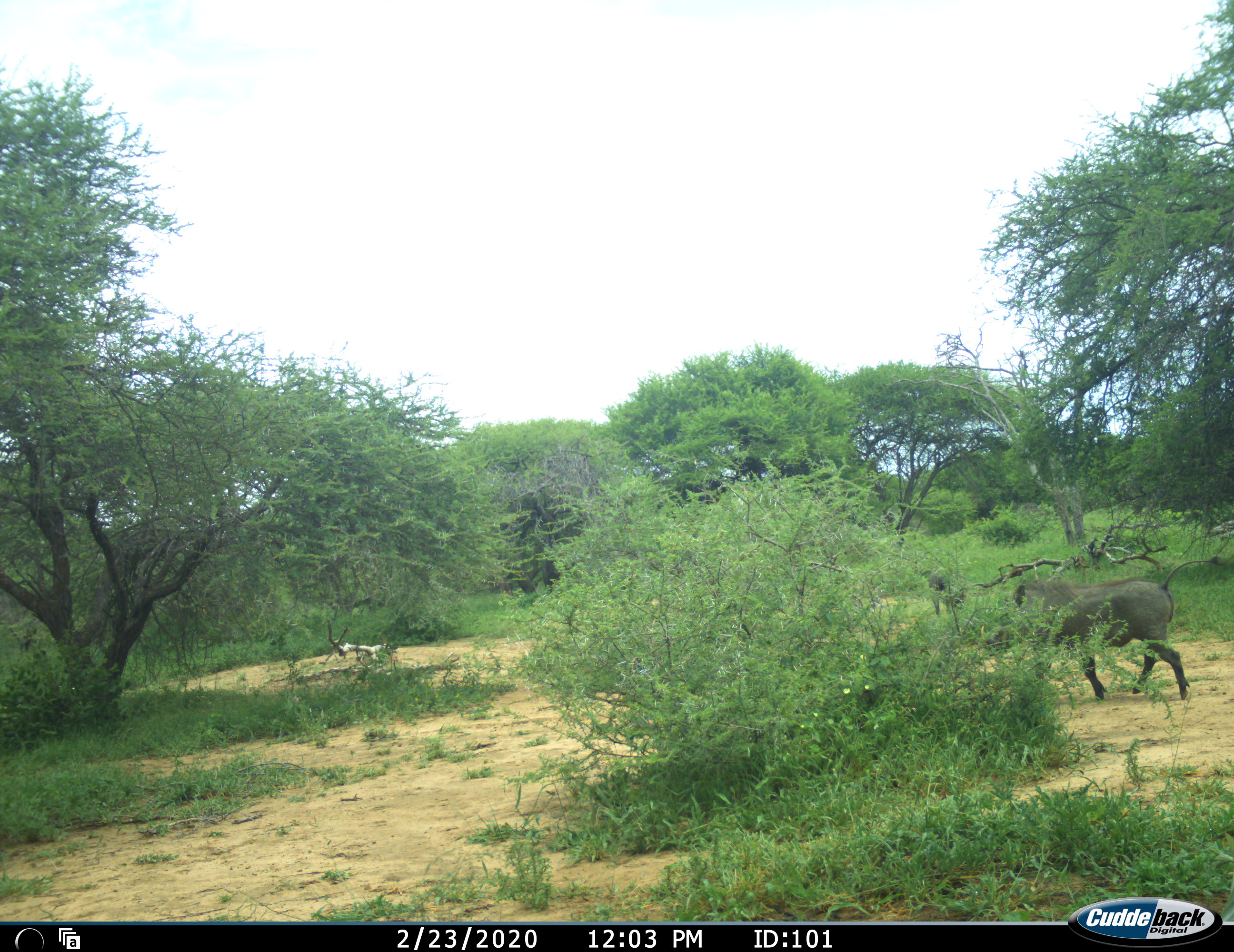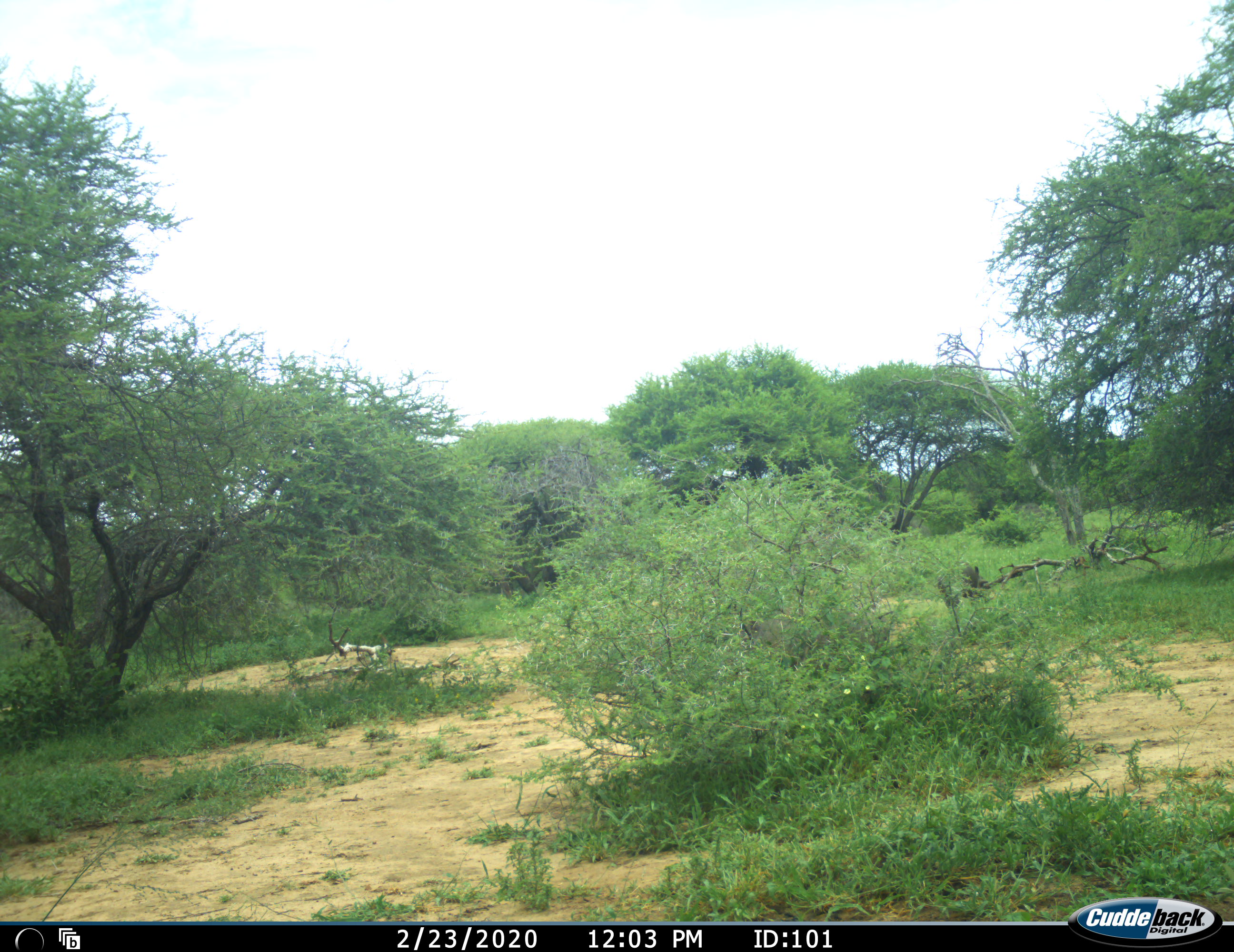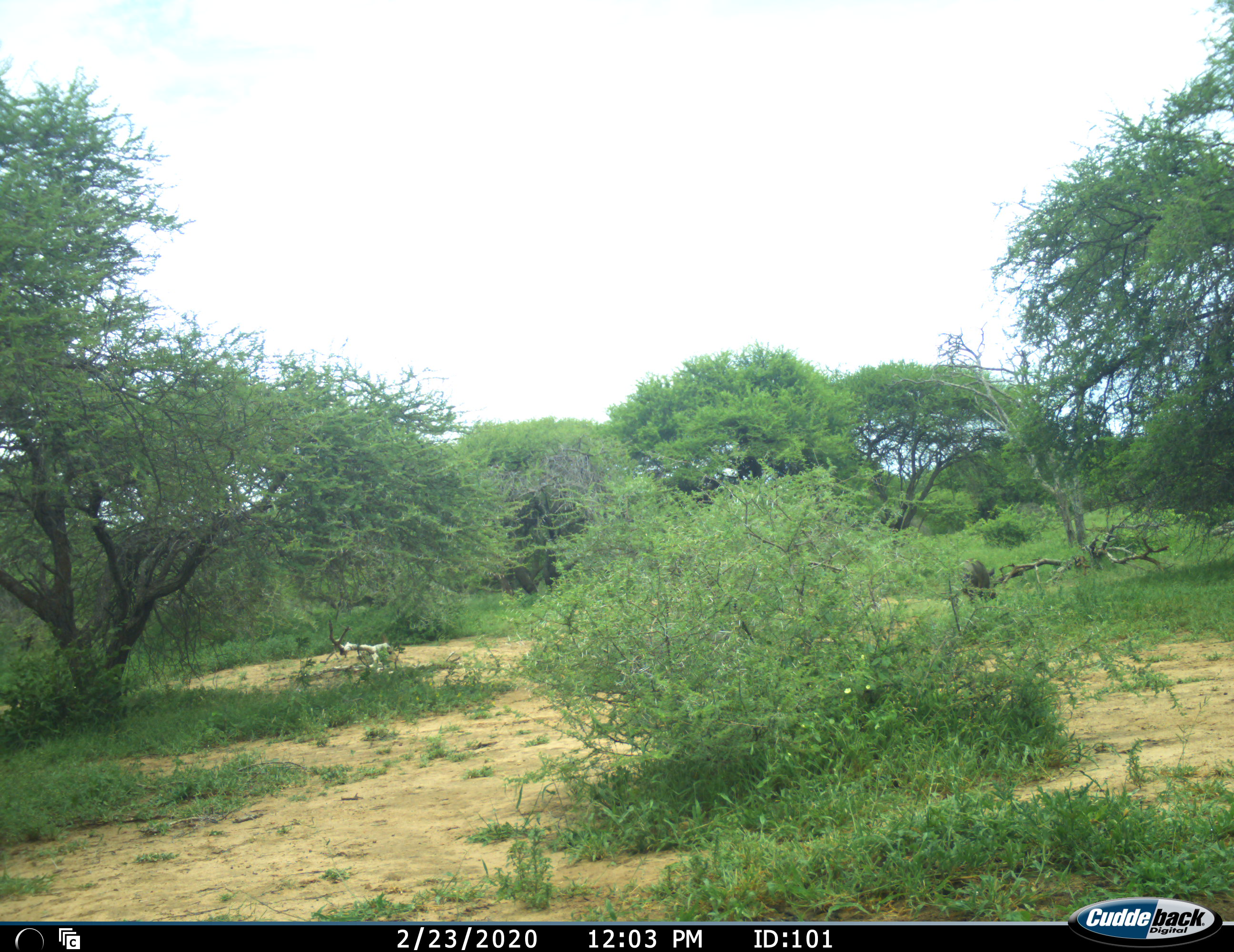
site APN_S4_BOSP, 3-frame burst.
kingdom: Animalia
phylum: Chordata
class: Mammalia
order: Artiodactyla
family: Suidae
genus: Phacochoerus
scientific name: Phacochoerus africanus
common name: warthog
Warthog (Phacochoerus africanus), count 2. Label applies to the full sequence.